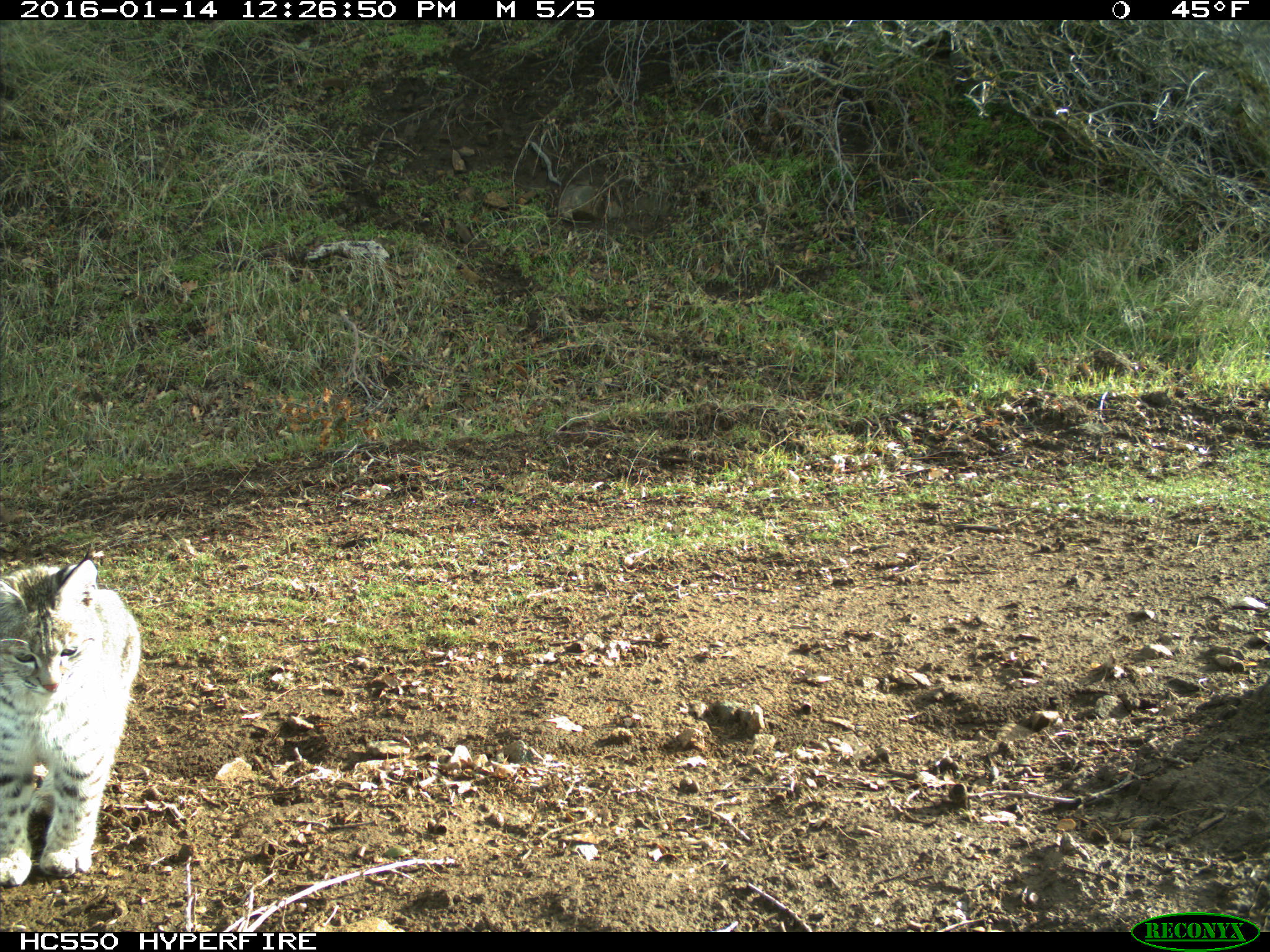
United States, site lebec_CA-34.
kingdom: Animalia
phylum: Chordata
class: Mammalia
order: Carnivora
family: Felidae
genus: Lynx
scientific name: Lynx rufus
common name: bobcat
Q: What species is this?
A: Lynx rufus (bobcat).